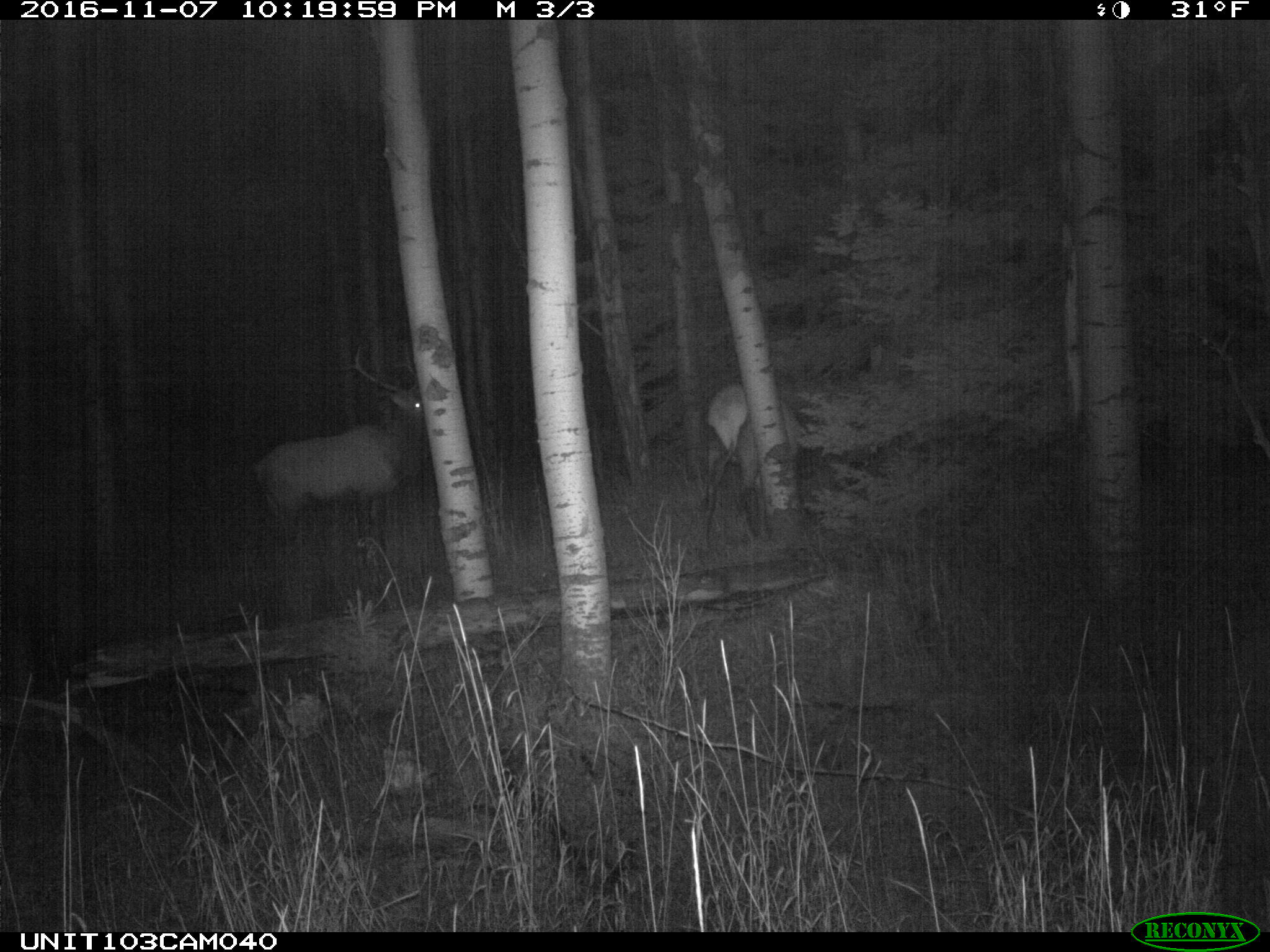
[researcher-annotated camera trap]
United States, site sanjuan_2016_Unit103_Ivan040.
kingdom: Animalia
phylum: Chordata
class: Mammalia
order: Artiodactyla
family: Cervidae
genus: Cervus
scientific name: Cervus elaphus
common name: red deer